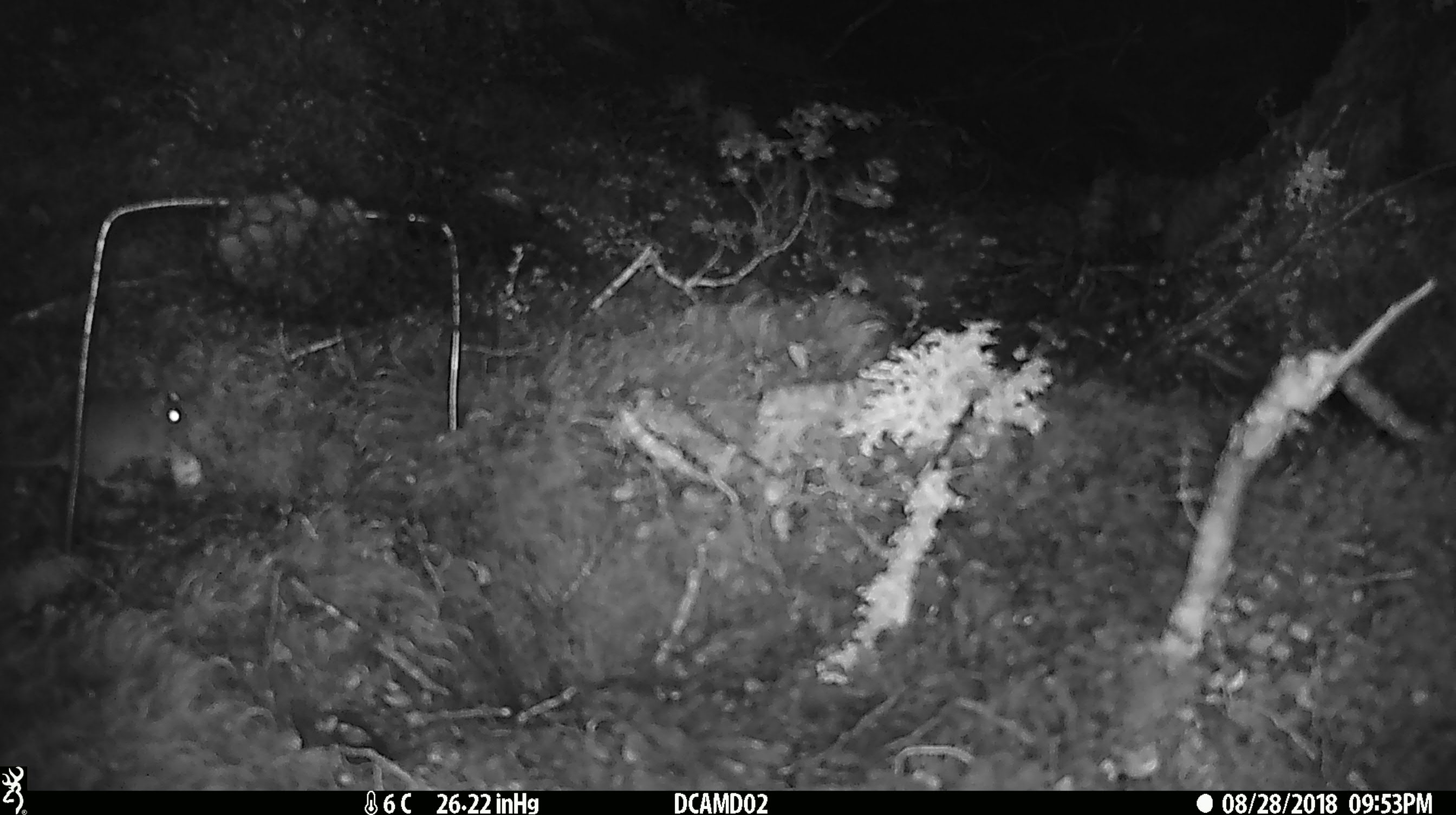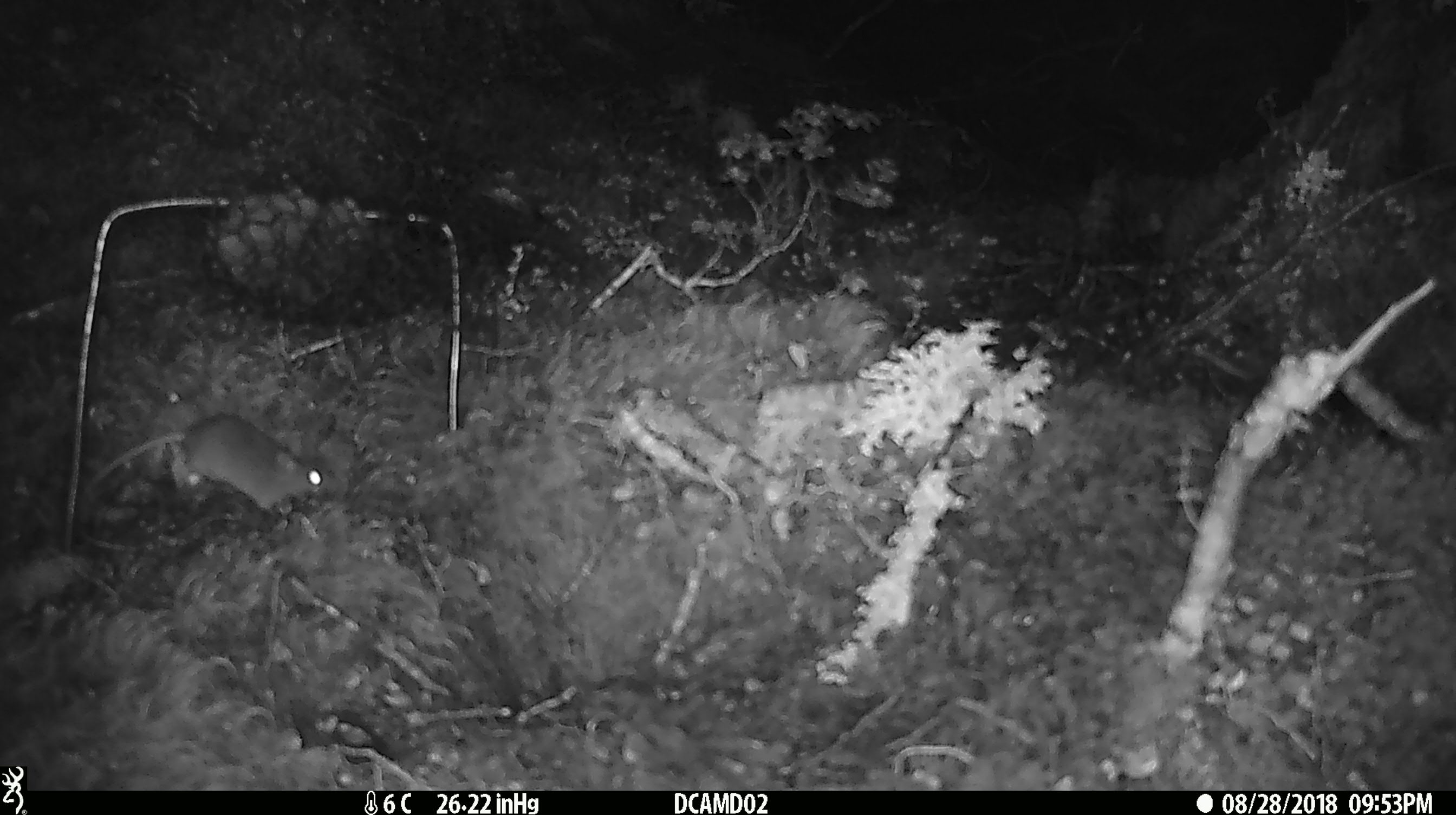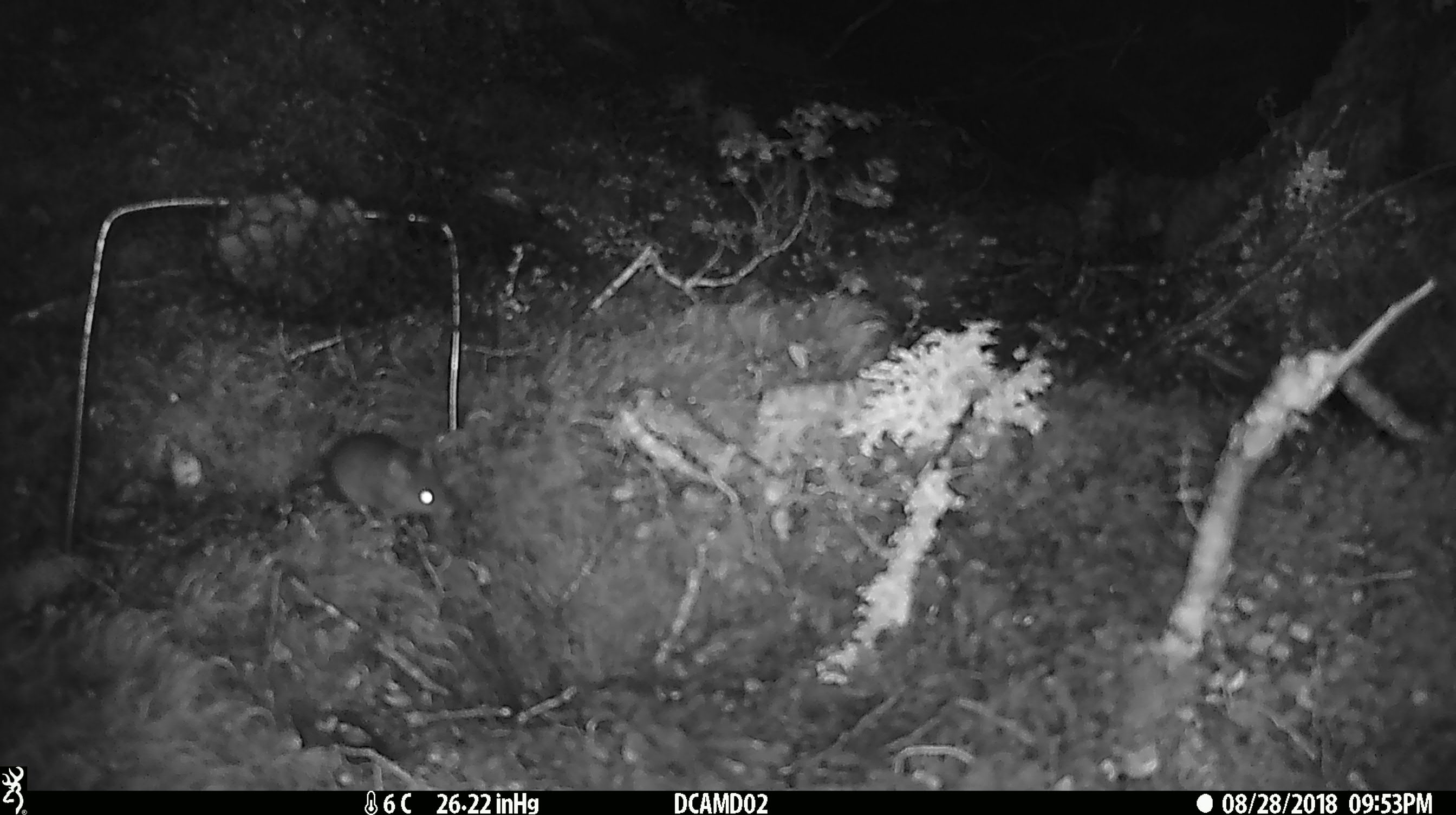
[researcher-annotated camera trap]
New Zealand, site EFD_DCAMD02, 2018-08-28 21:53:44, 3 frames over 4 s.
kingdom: Animalia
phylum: Chordata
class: Mammalia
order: Rodentia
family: Muridae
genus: Mus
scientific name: Mus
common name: mouse